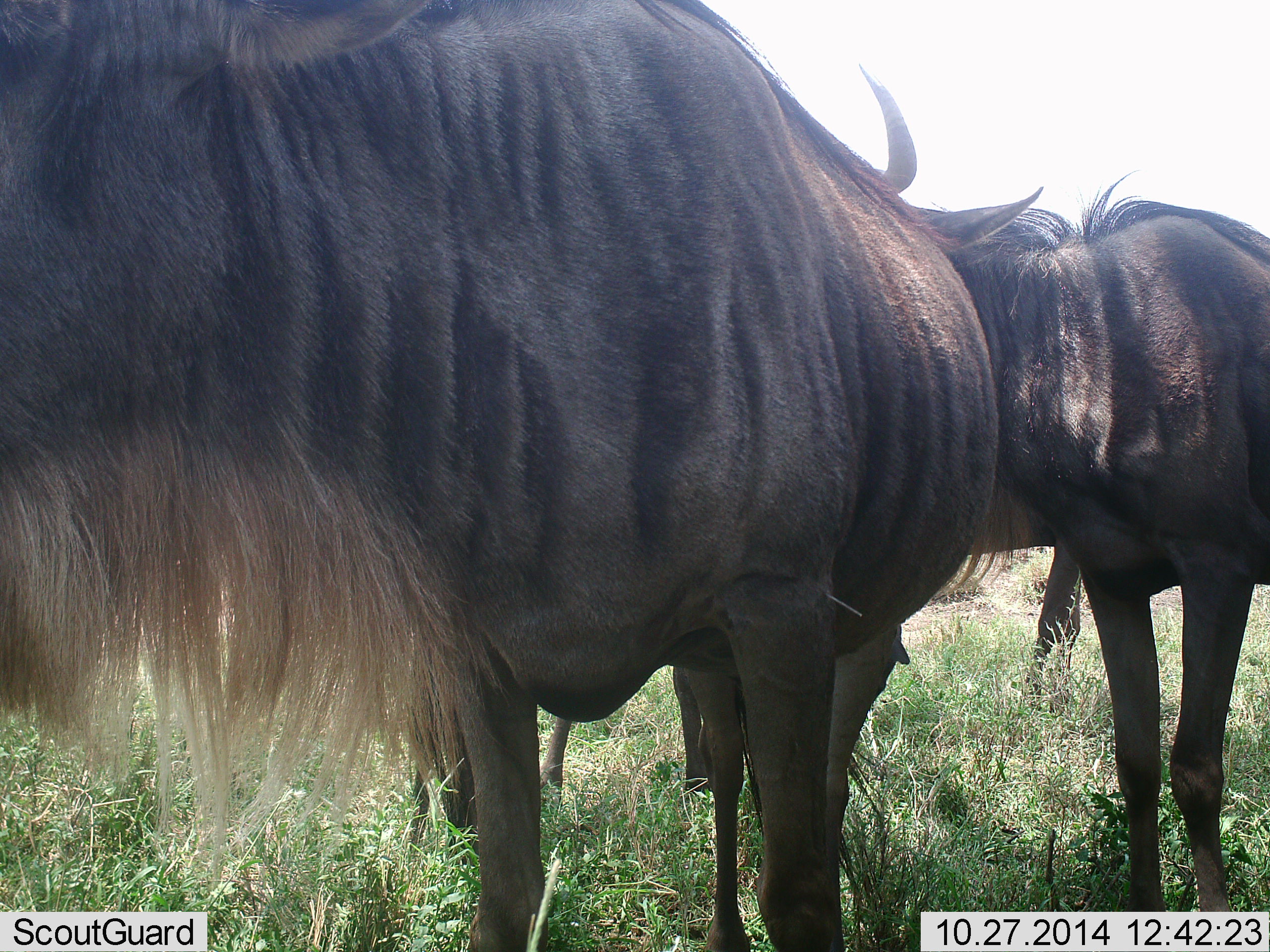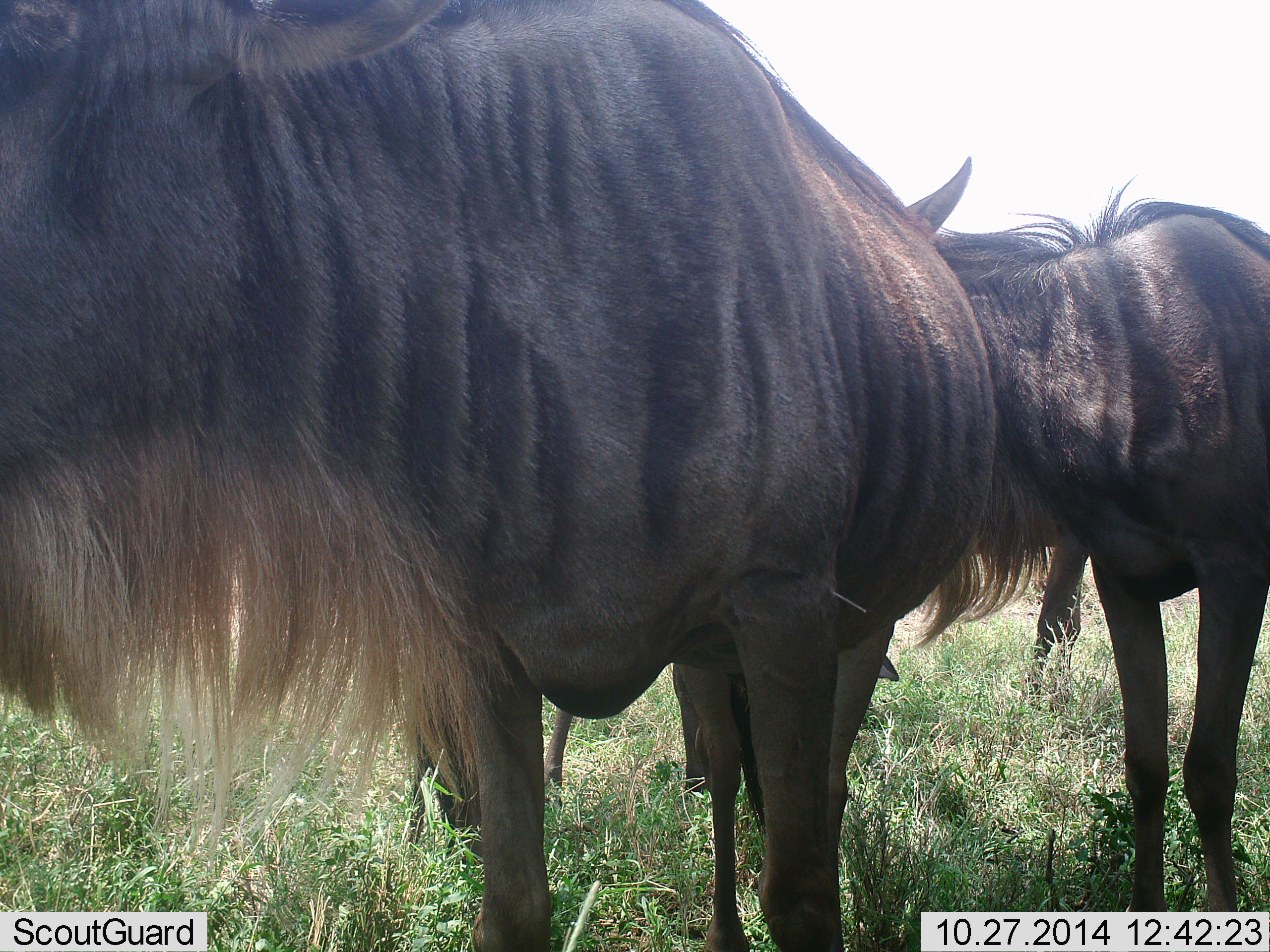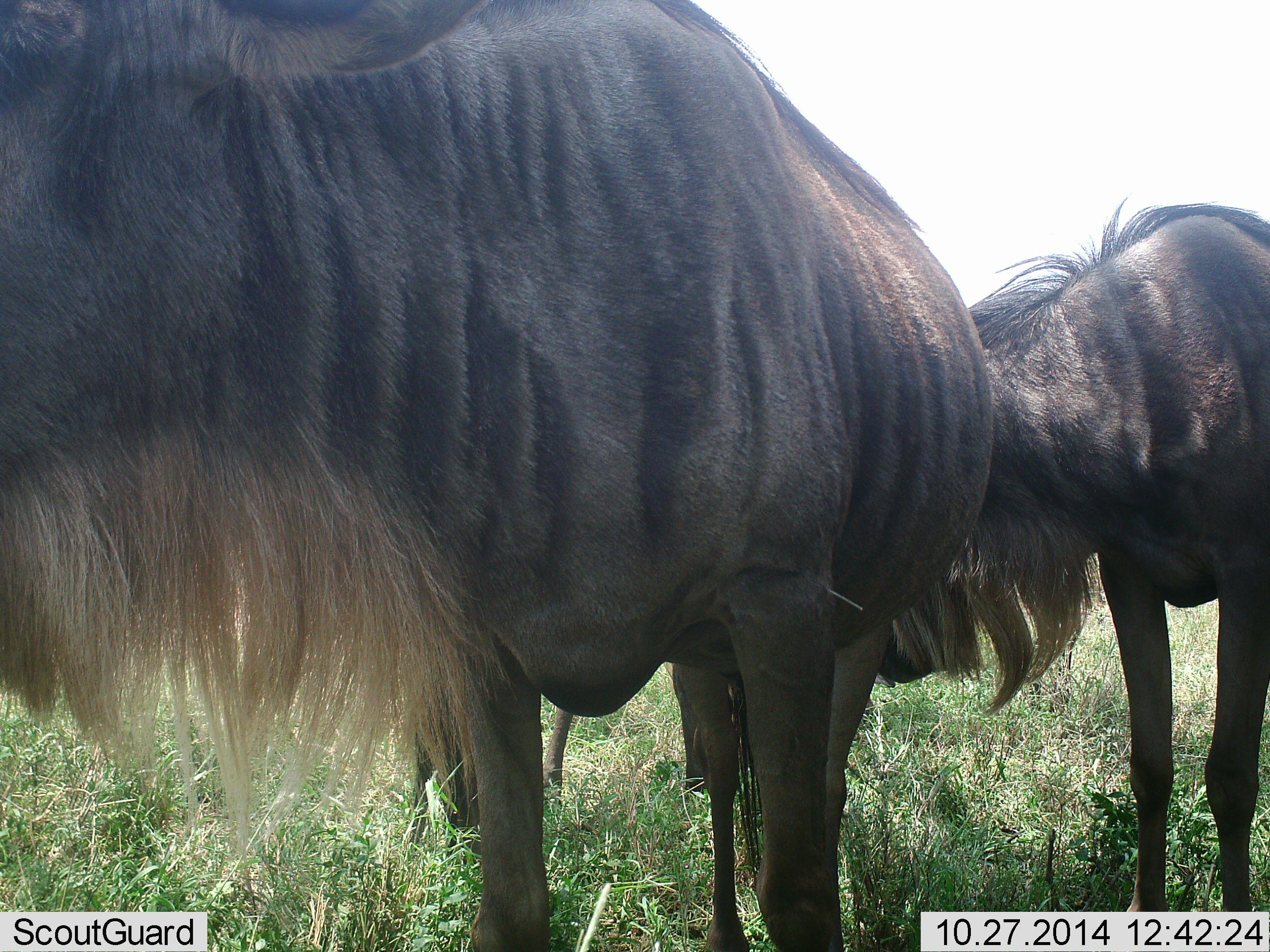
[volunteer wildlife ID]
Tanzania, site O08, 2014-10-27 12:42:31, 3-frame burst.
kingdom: Animalia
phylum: Chordata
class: Mammalia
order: Artiodactyla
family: Bovidae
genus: Connochaetes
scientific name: Connochaetes taurinus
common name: blue wildebeest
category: wildebeest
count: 3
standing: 90%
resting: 0%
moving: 0%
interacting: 20%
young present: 10%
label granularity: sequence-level